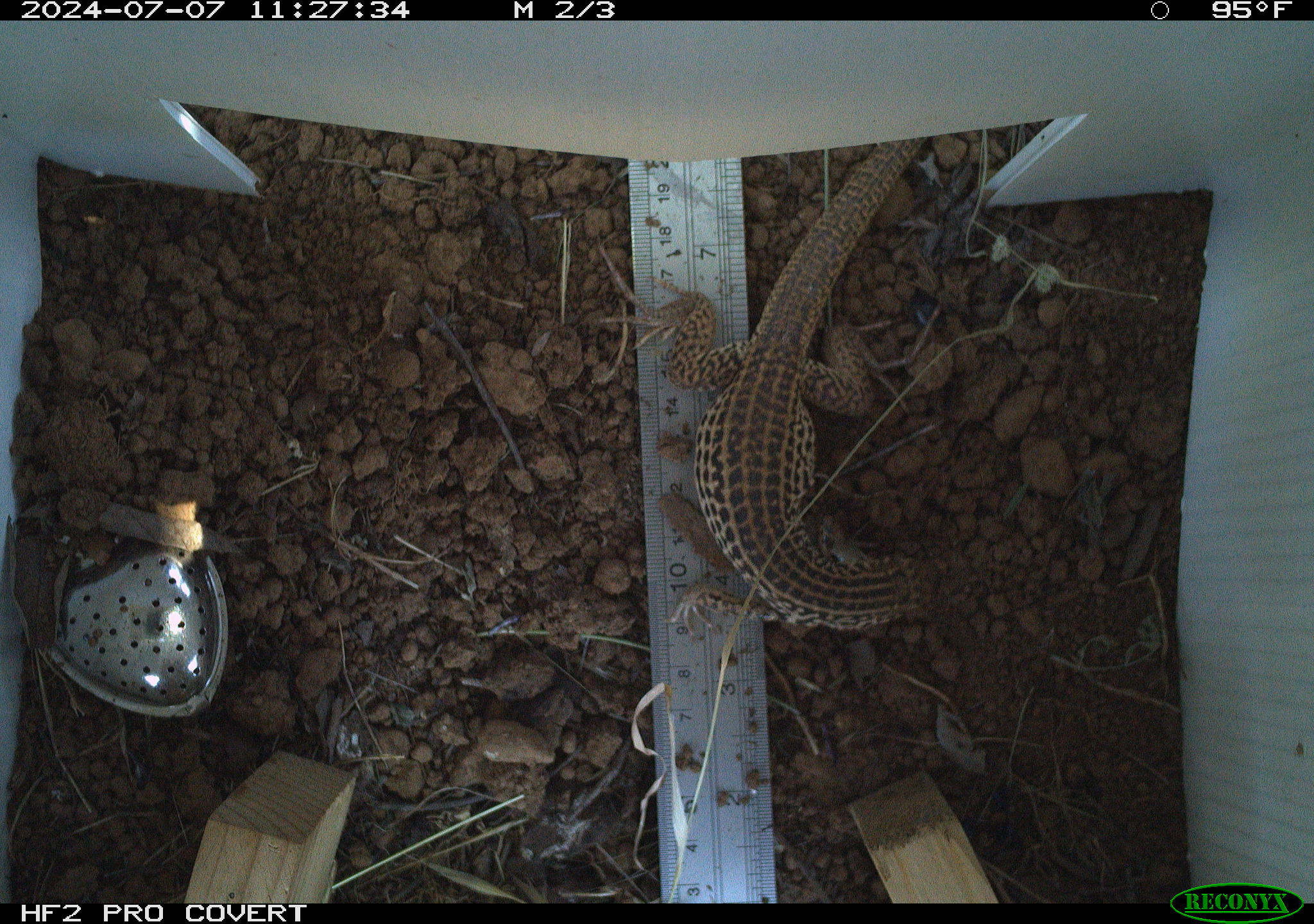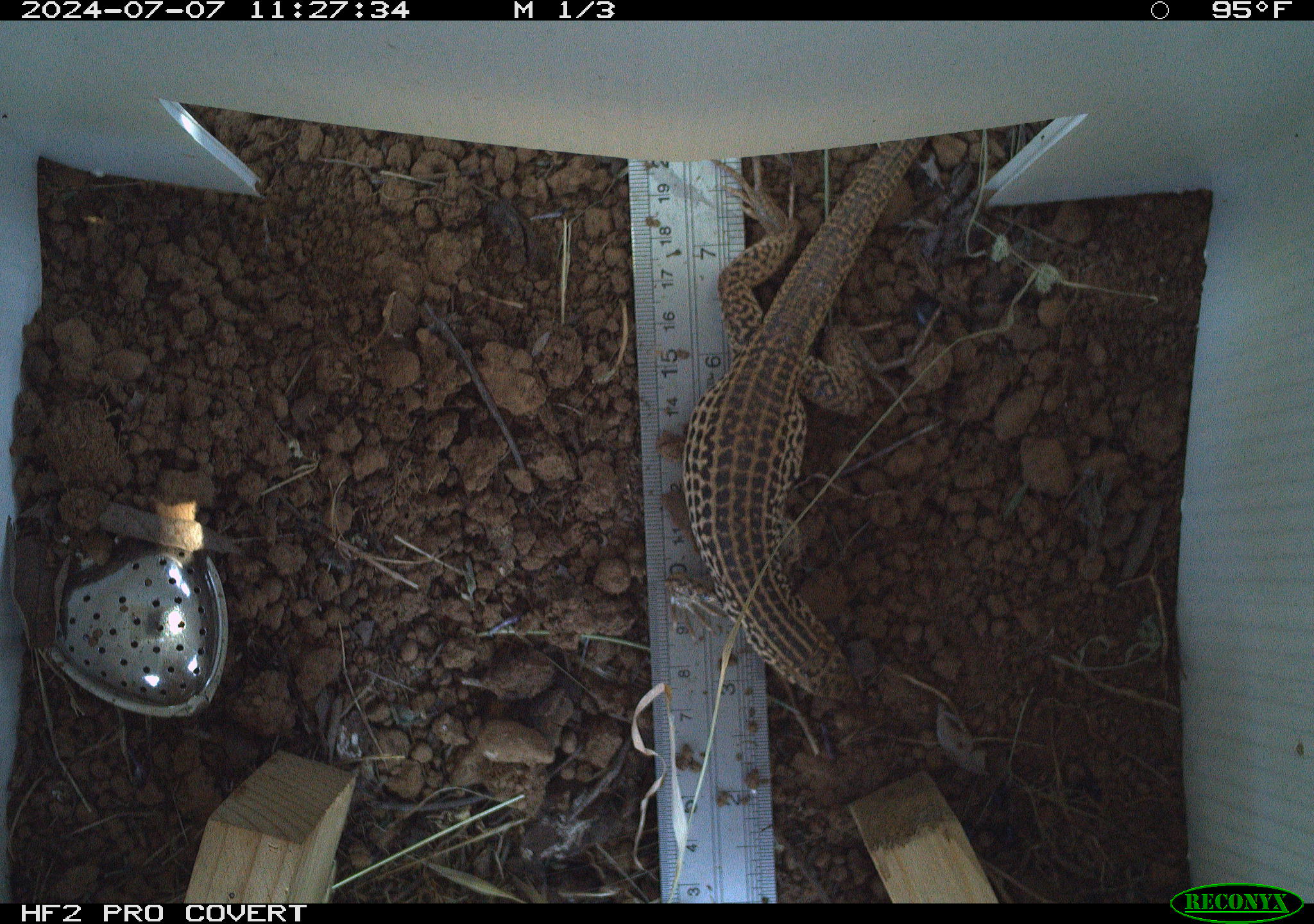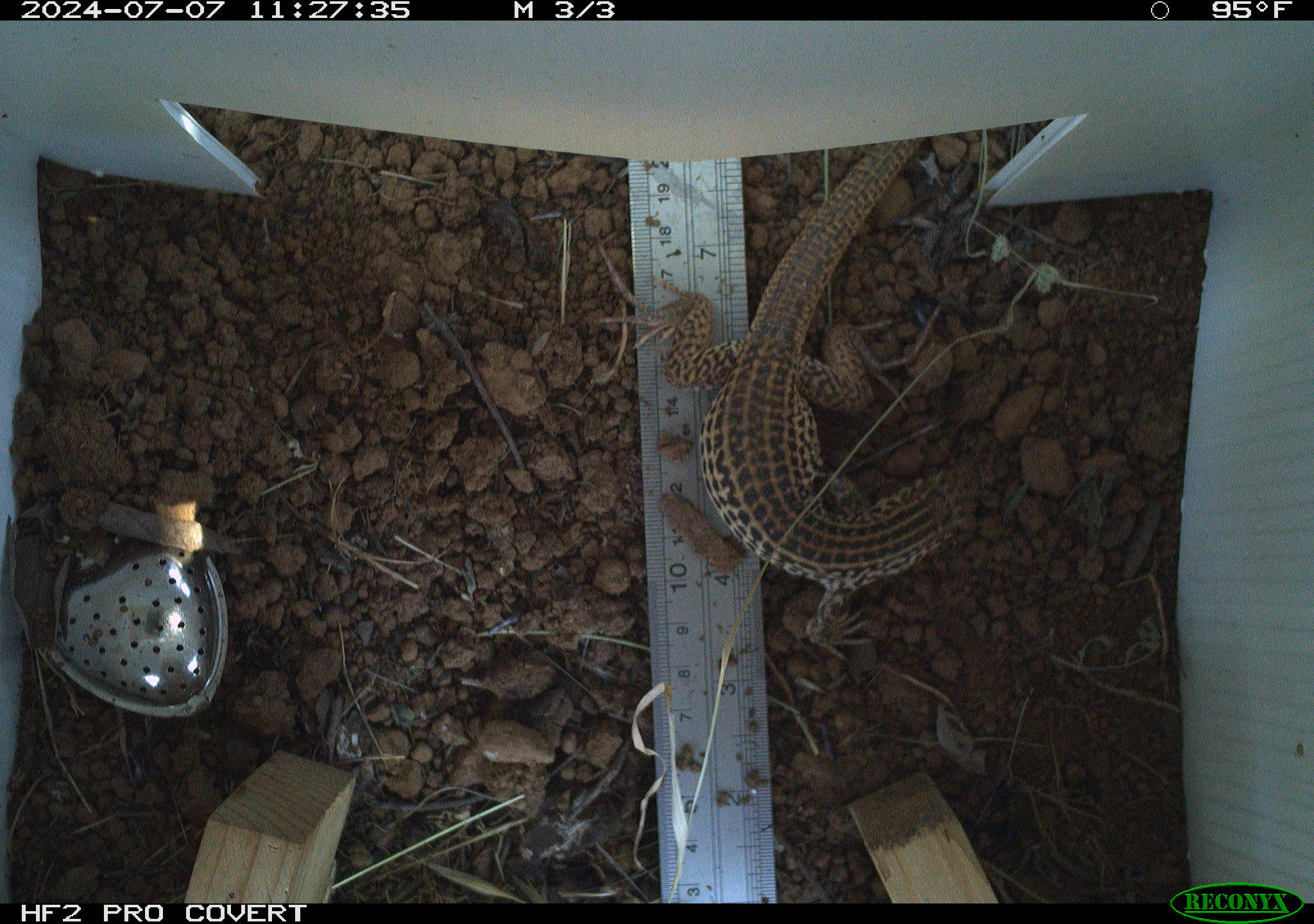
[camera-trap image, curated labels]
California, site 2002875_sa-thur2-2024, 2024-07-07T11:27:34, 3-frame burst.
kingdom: Animalia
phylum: Chordata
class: Reptilia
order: Squamata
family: Teiidae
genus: Aspidoscelis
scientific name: Aspidoscelis tigris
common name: western whiptail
Western whiptail (Aspidoscelis tigris).